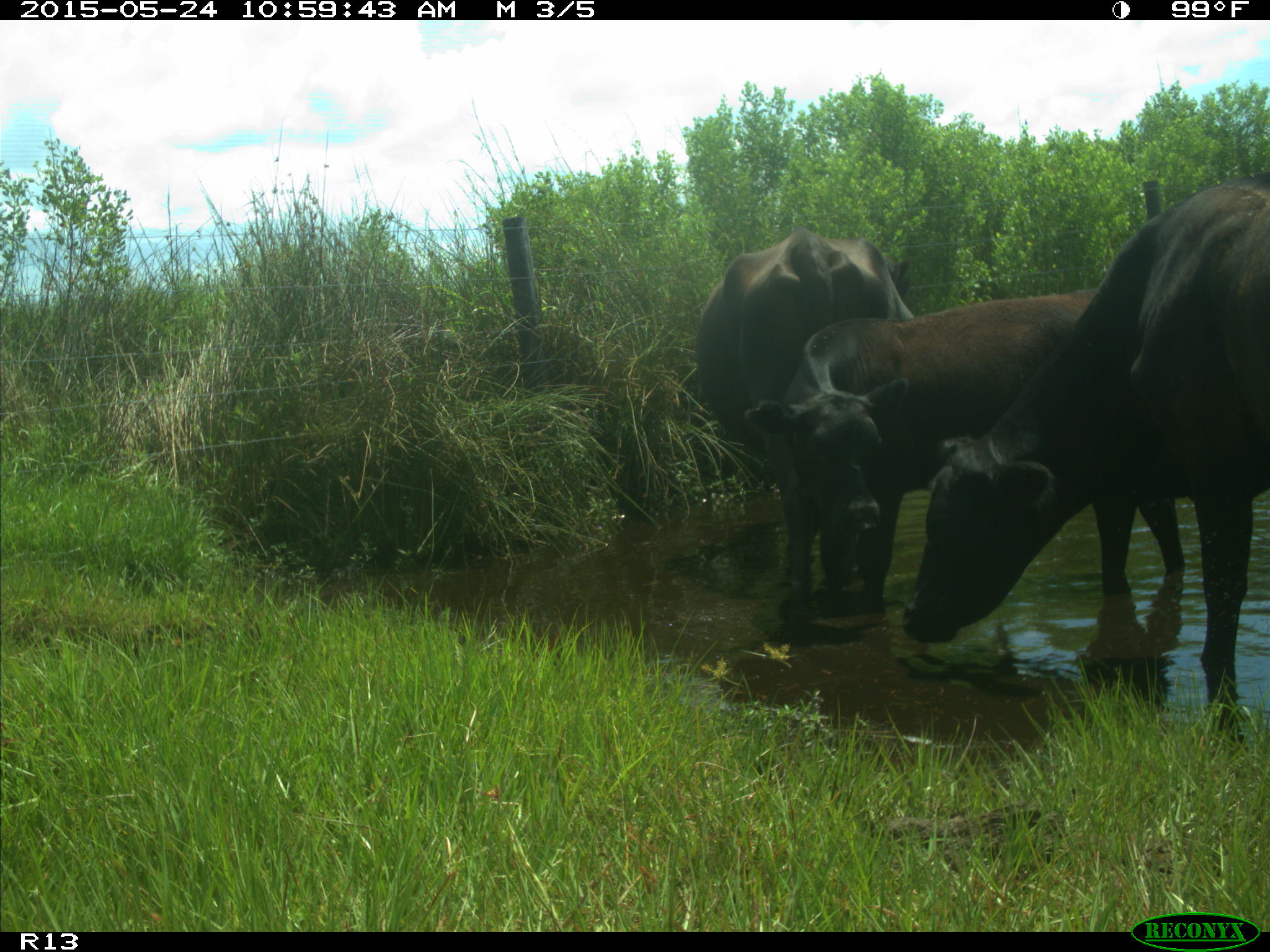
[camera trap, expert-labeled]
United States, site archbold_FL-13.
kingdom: Animalia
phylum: Chordata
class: Mammalia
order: Artiodactyla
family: Bovidae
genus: Bos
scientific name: Bos taurus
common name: domestic cow